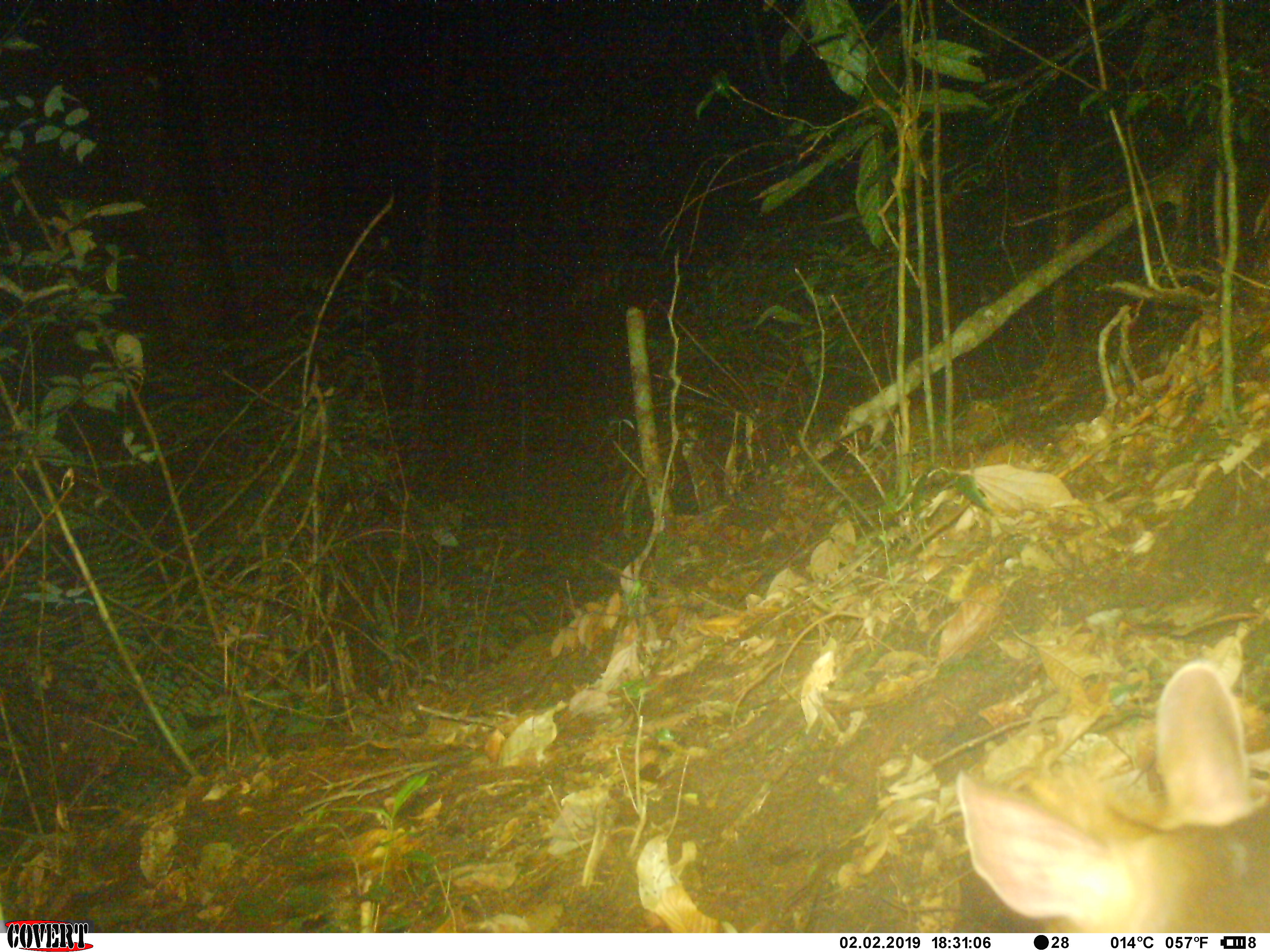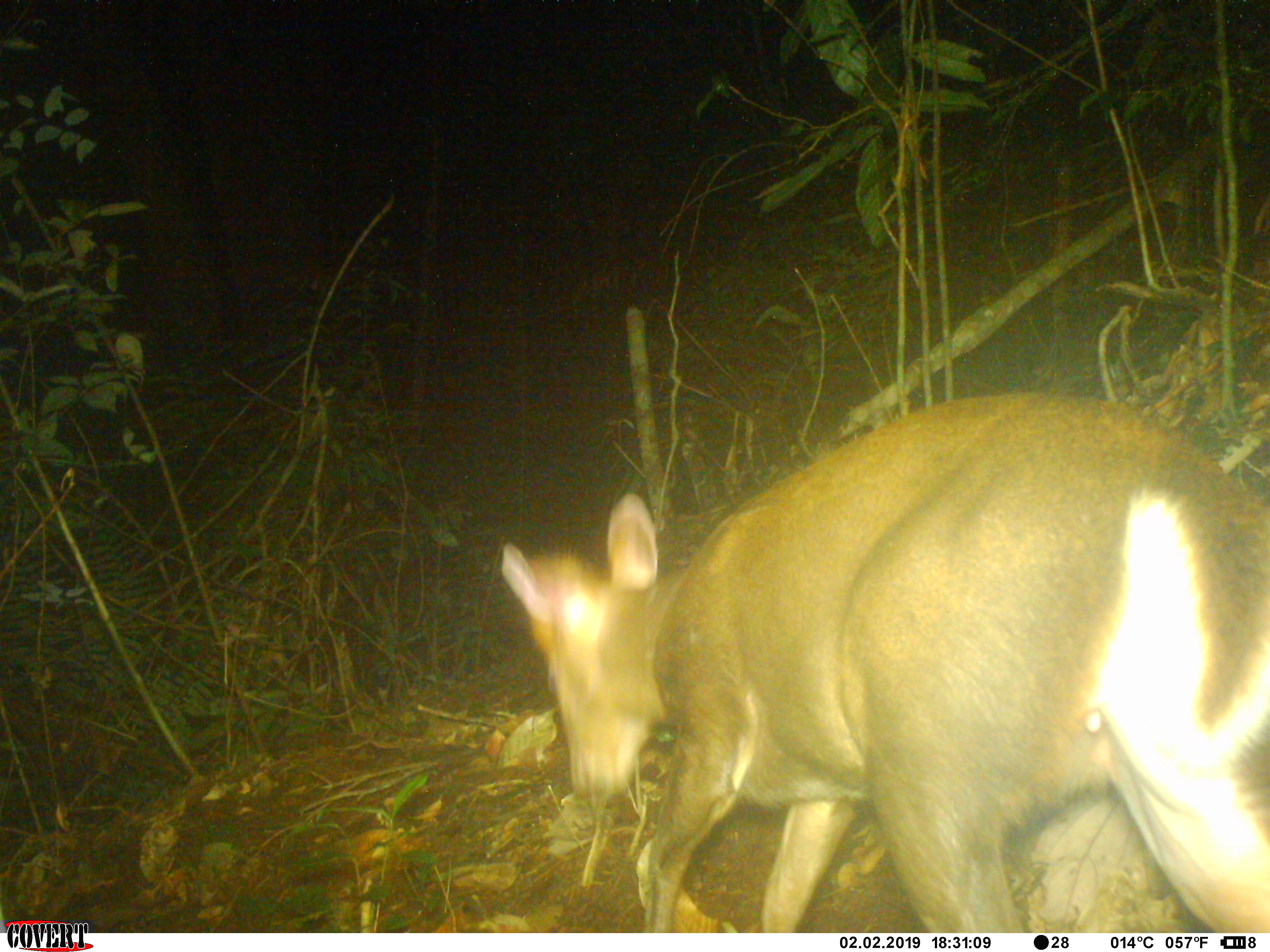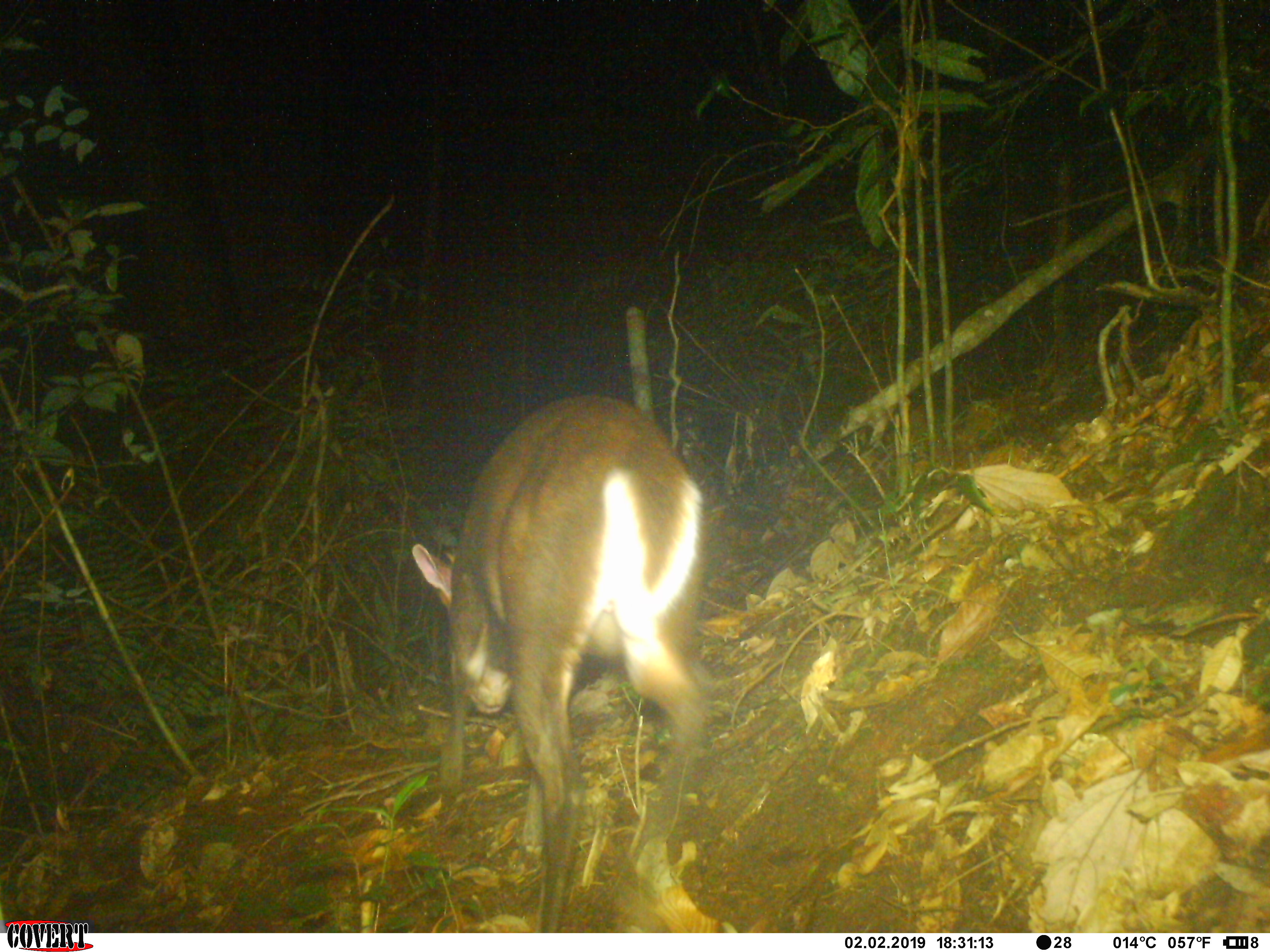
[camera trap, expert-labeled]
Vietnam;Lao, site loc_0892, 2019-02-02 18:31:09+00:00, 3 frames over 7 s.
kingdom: Animalia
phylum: Chordata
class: Mammalia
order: Artiodactyla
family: Cervidae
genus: Muntiacus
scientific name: Muntiacus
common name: muntjacs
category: unidentified muntjac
Unidentified muntjac (muntjacs) (Muntiacus). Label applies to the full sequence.